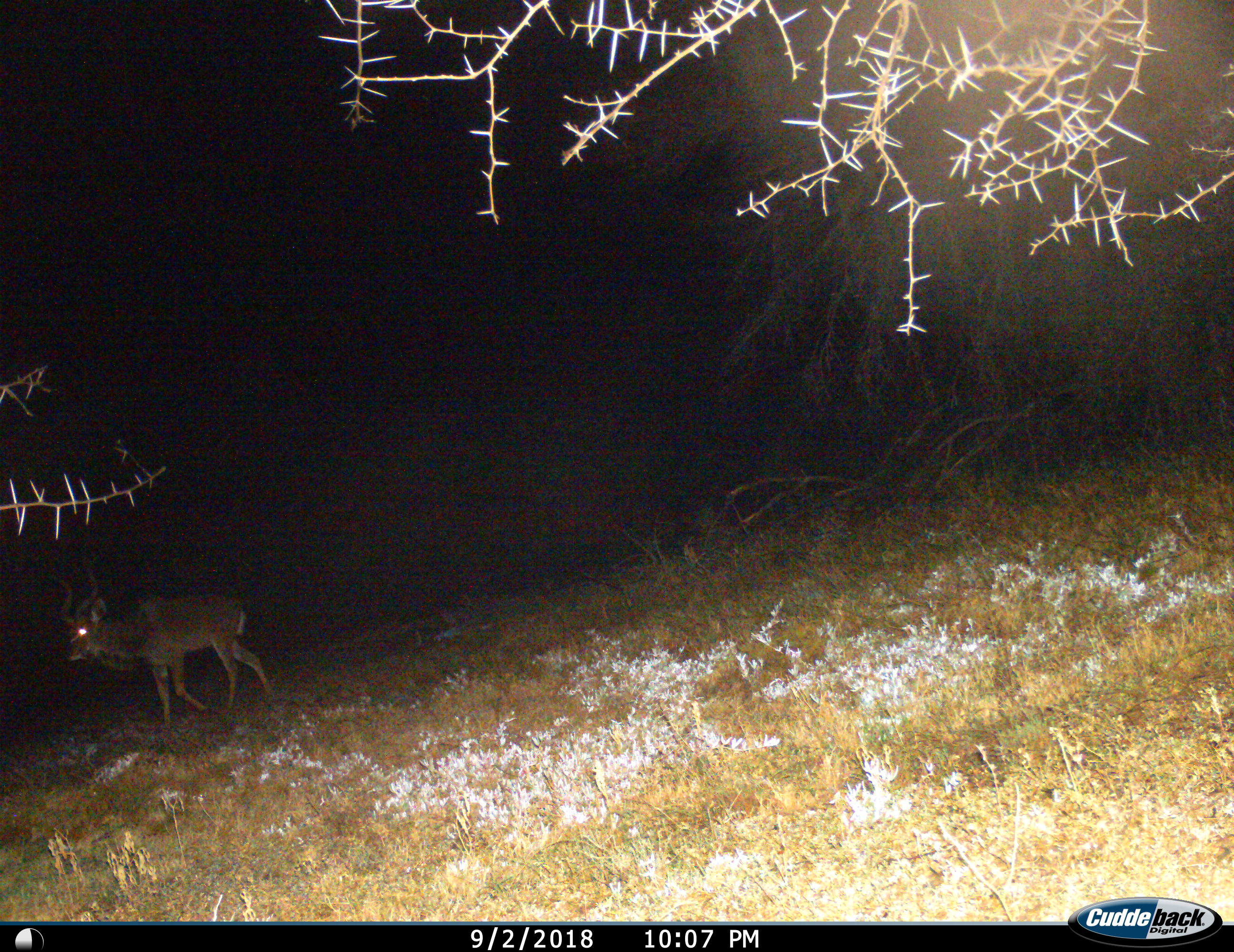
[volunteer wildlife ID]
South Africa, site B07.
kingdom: Animalia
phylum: Chordata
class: Mammalia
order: Artiodactyla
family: Bovidae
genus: Tragelaphus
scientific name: Tragelaphus strepsiceros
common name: greater kudu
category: kudu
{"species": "kudu (greater kudu) (Tragelaphus strepsiceros)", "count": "1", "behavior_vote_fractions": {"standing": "5%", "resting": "0%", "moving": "100%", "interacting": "0%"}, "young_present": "0%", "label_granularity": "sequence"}